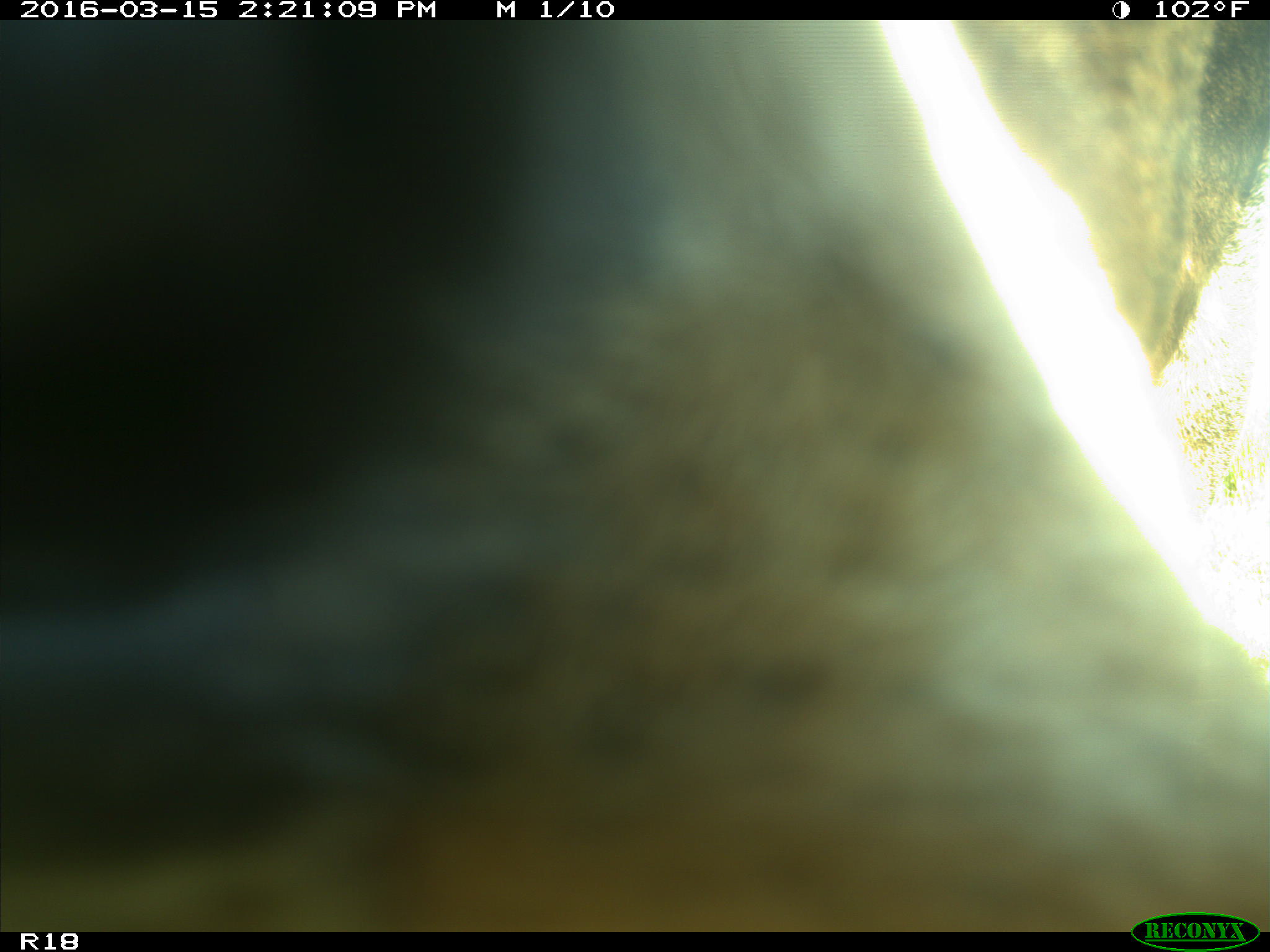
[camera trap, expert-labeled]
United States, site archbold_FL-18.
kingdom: Animalia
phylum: Chordata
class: Mammalia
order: Artiodactyla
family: Bovidae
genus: Bos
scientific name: Bos taurus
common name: domestic cow